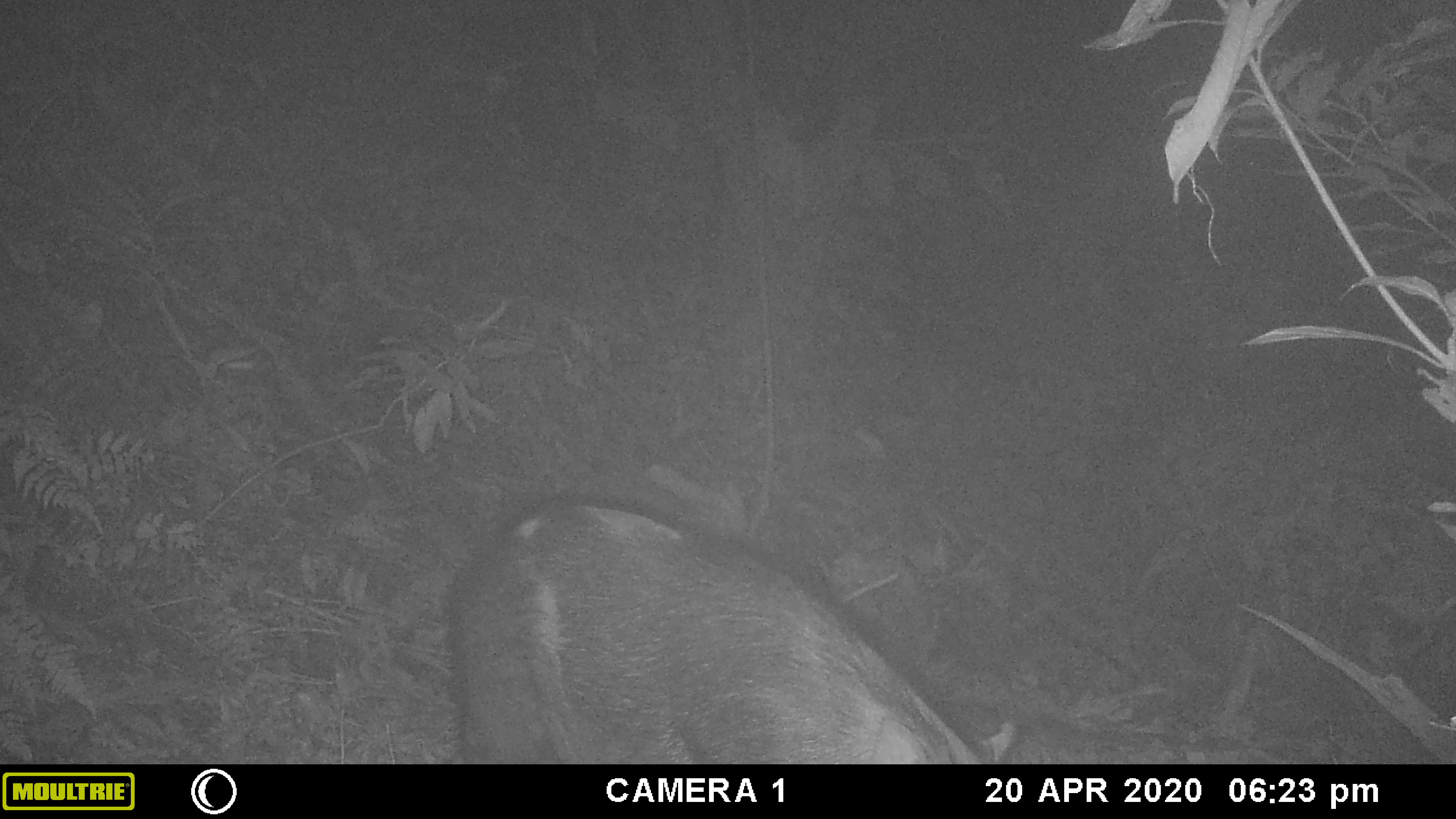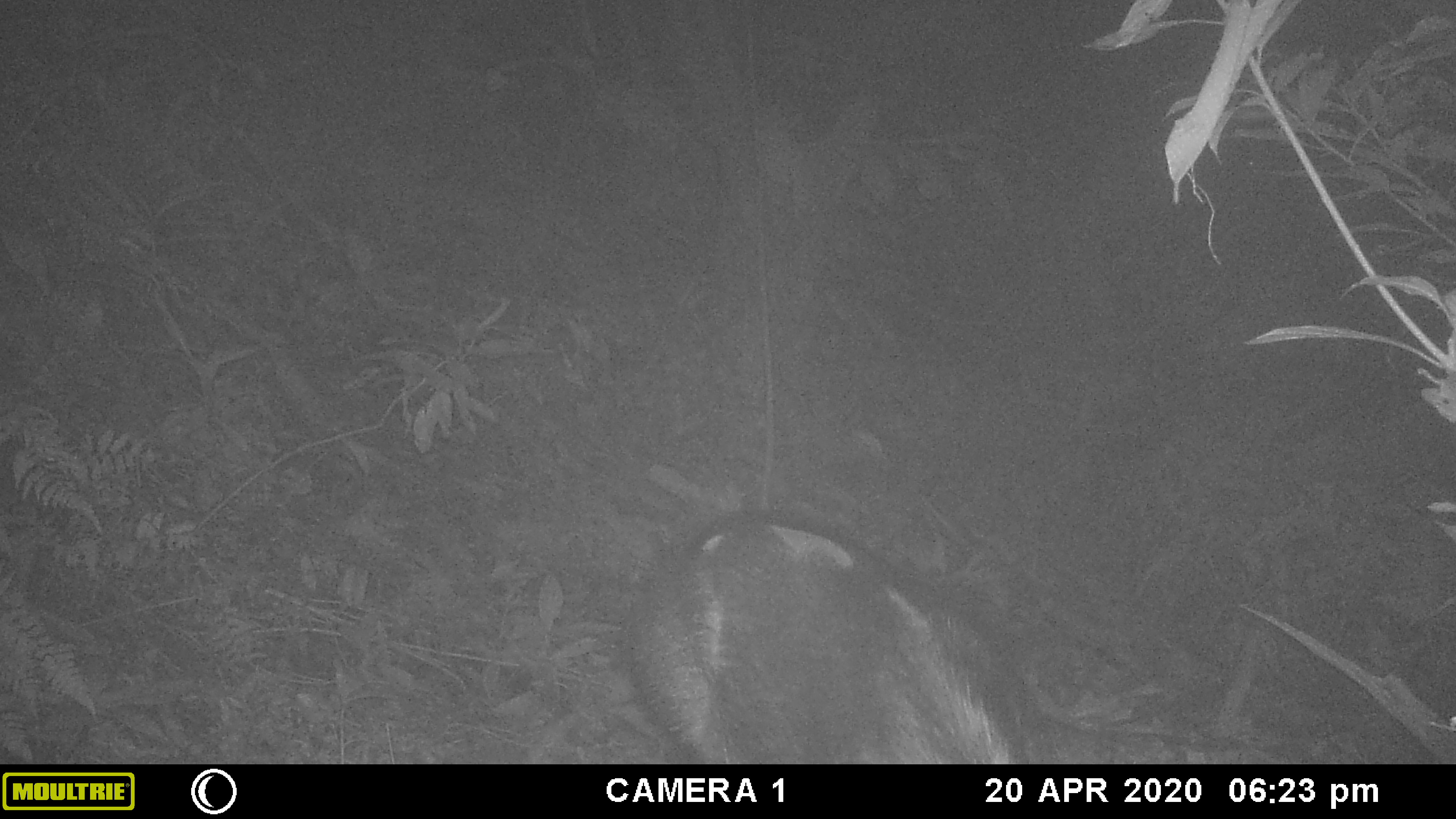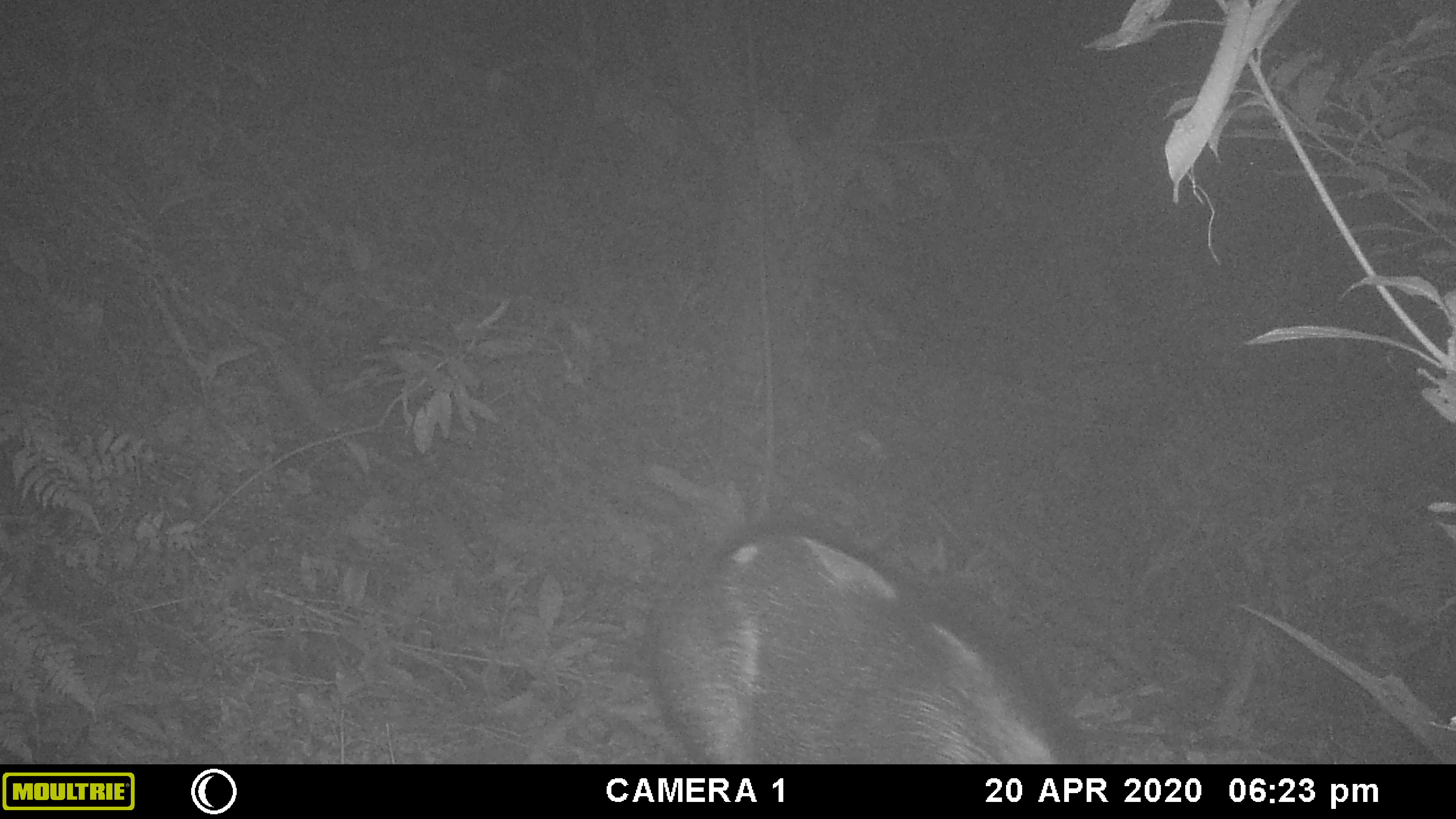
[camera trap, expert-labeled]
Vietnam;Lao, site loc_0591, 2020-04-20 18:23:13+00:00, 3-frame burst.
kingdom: Animalia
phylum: Chordata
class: Mammalia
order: Artiodactyla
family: Suidae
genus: Sus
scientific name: Sus scrofa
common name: eurasian wild pig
Eurasian wild pig (Sus scrofa). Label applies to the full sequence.